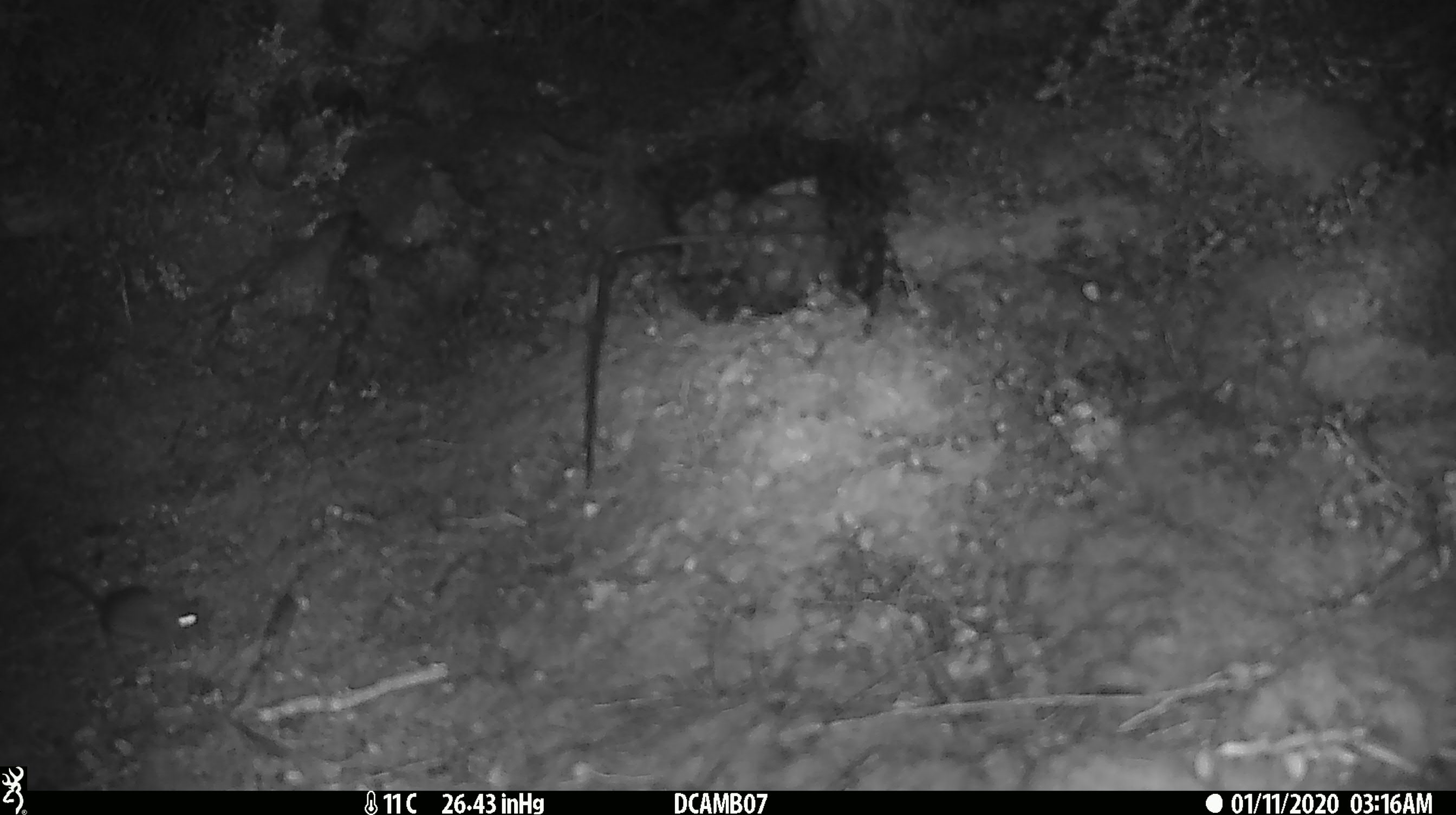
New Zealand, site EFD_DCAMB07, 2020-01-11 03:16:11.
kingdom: Animalia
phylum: Chordata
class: Mammalia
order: Rodentia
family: Muridae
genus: Mus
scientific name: Mus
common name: mouse